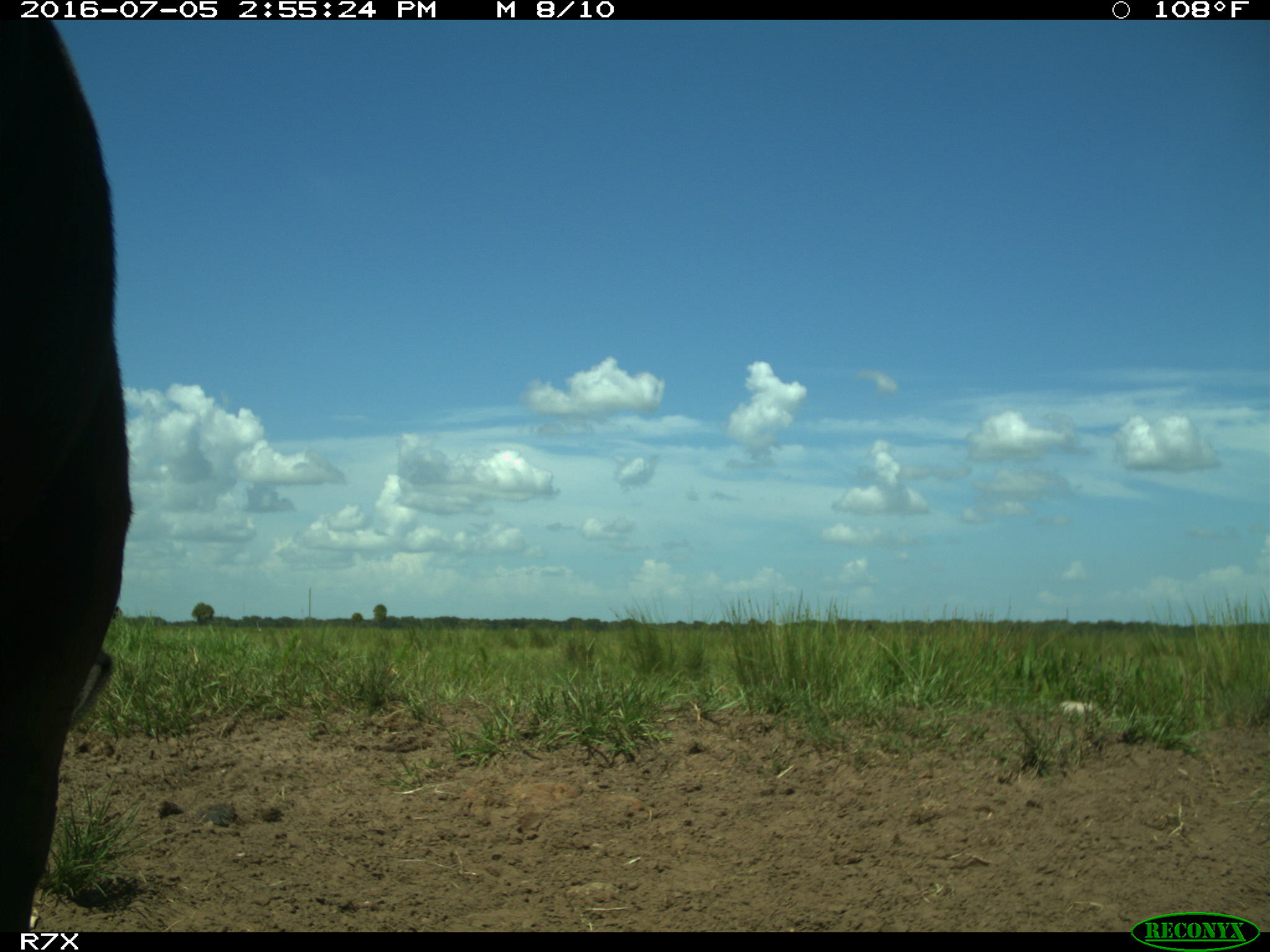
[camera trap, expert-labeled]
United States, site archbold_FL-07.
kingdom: Animalia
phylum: Chordata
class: Mammalia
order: Artiodactyla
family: Bovidae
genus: Bos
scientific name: Bos taurus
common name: domestic cow